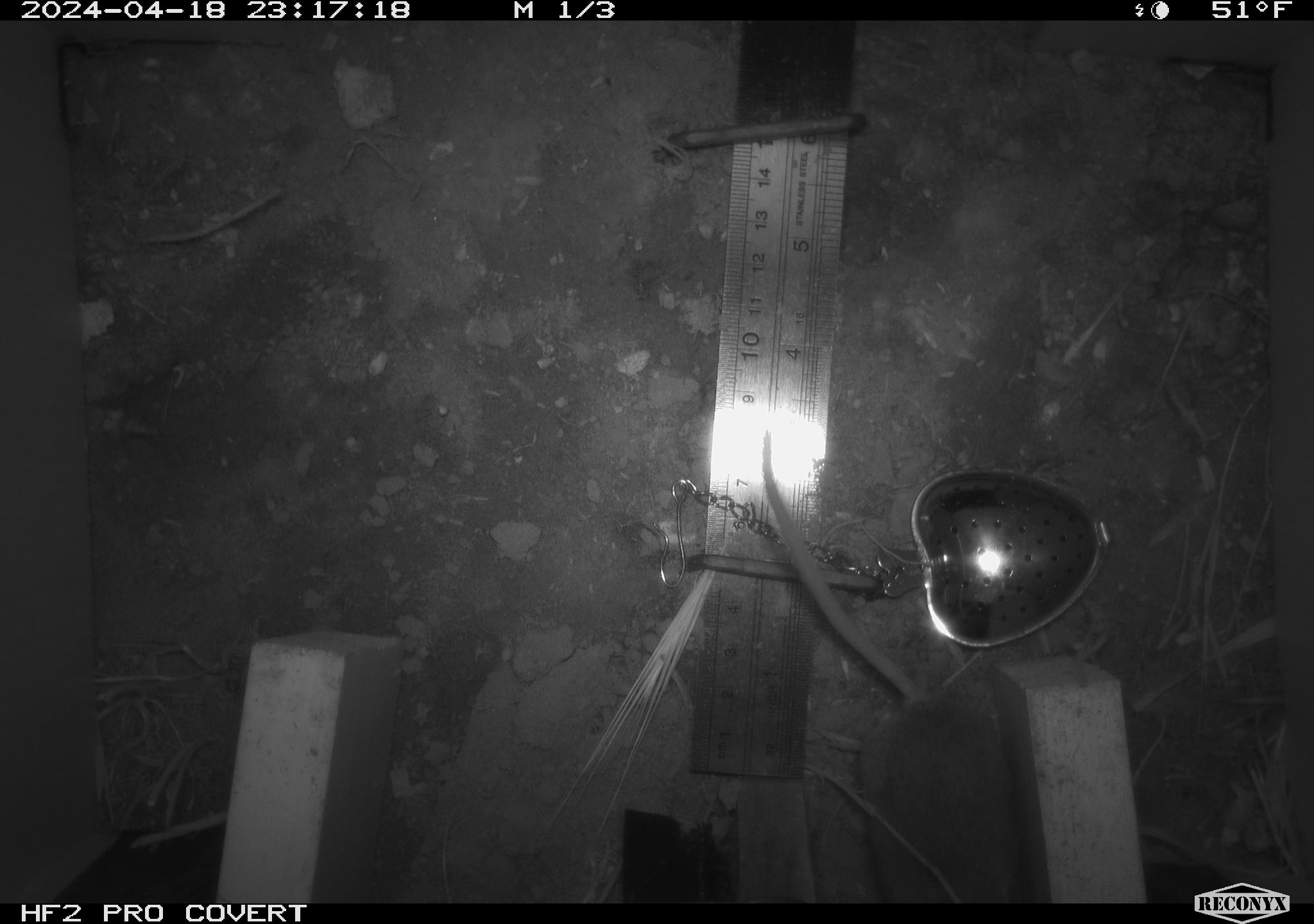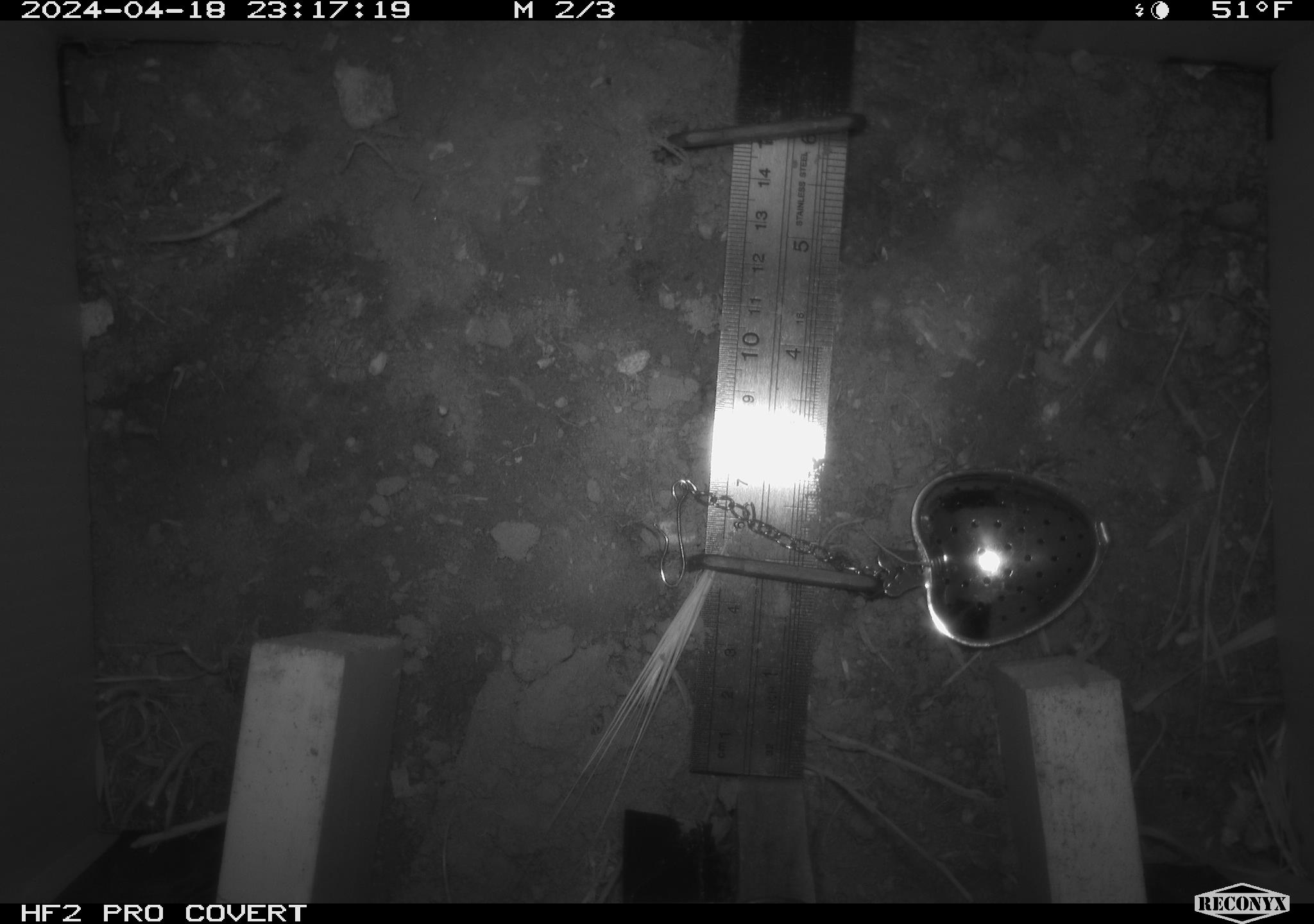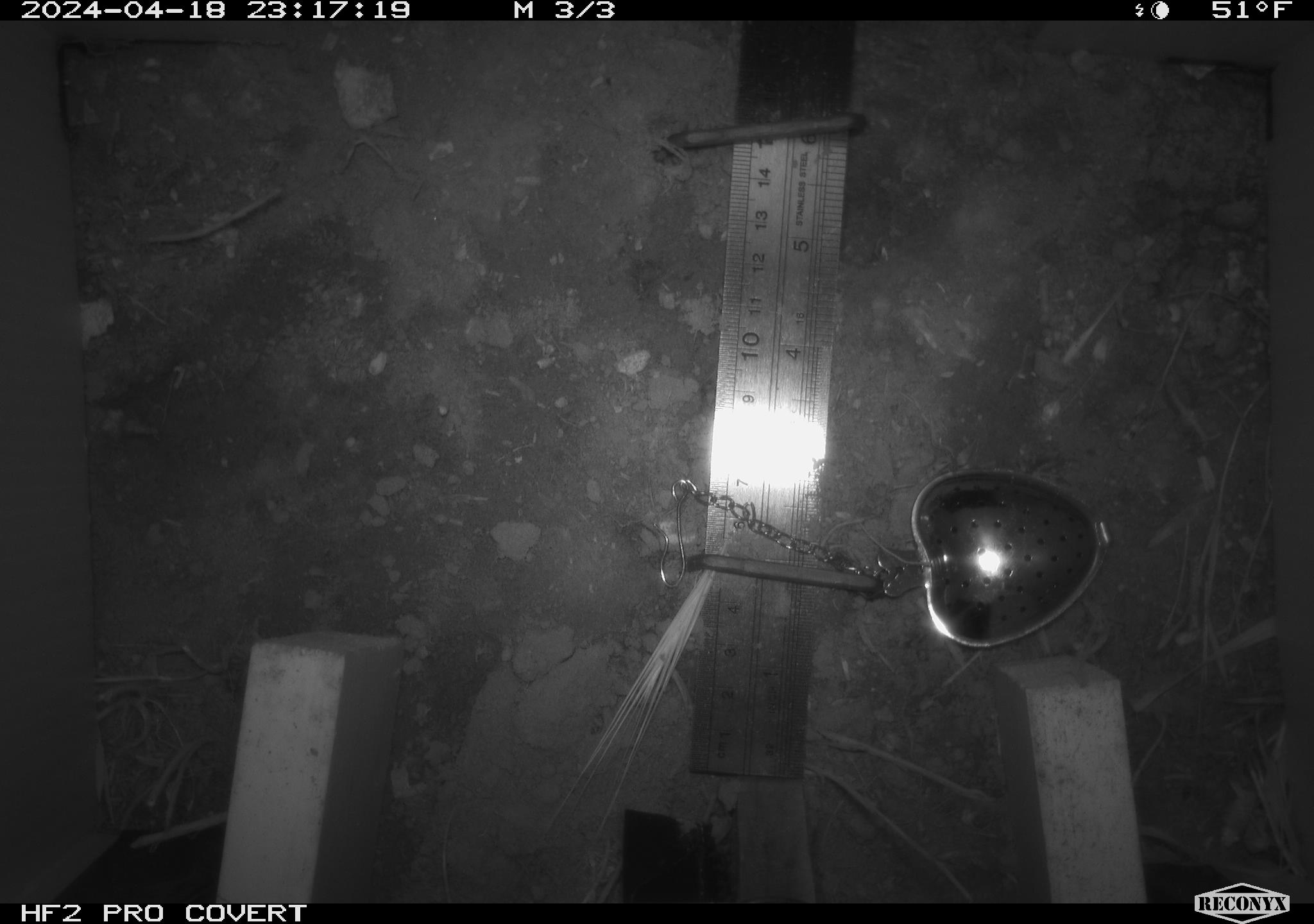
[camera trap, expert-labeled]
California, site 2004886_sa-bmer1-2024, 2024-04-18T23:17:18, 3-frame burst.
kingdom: Animalia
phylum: Chordata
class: Mammalia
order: Rodentia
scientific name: Rodentia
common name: mouse species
Mouse species (Rodentia).